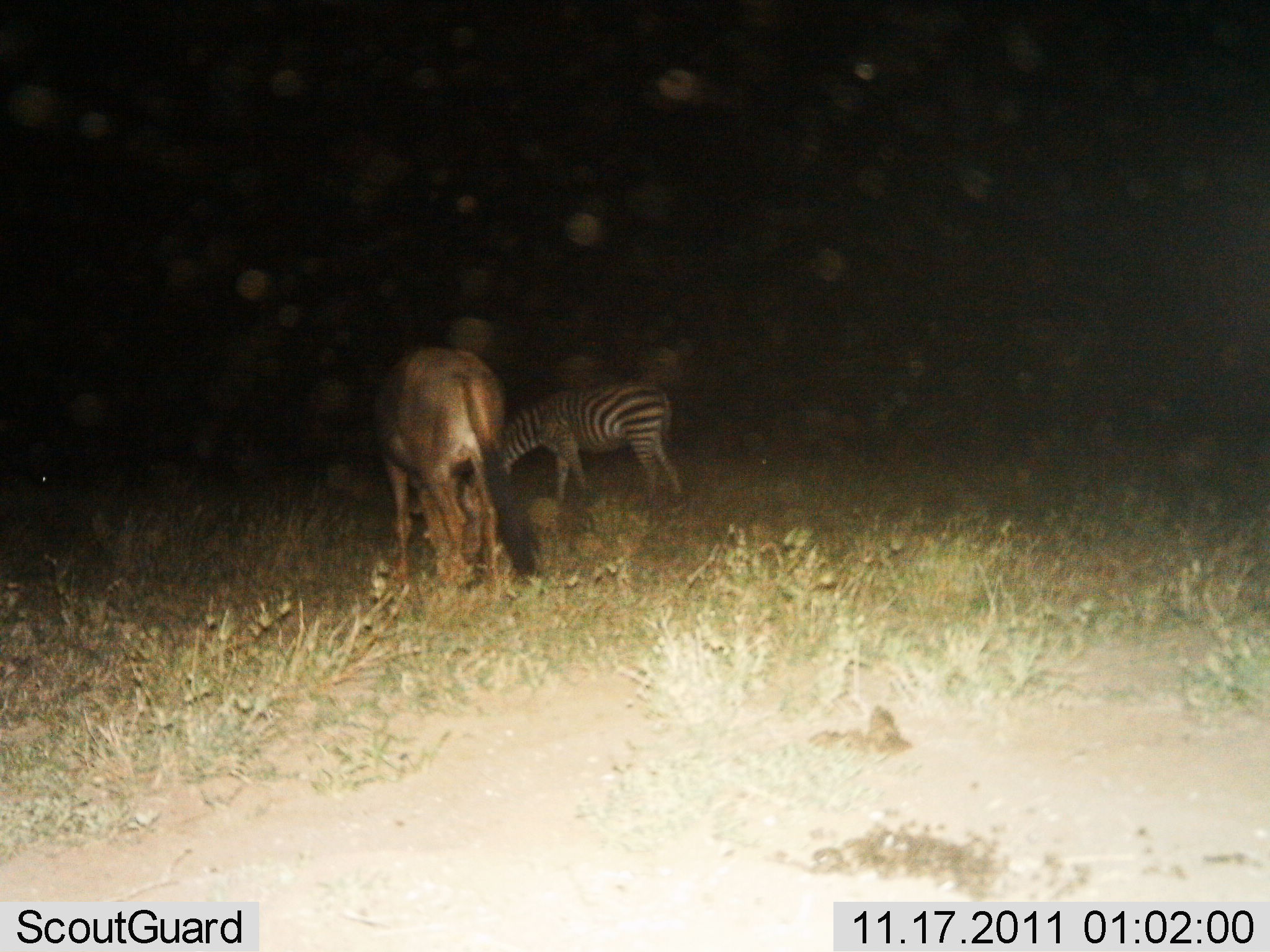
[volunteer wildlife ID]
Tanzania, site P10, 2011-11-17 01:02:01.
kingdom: Animalia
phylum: Chordata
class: Mammalia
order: Artiodactyla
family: Bovidae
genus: Connochaetes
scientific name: Connochaetes taurinus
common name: blue wildebeest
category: wildebeest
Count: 1.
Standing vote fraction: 9%.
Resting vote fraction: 0%.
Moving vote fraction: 0%.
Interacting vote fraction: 0%.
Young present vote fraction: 0%.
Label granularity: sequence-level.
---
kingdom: Animalia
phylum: Chordata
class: Mammalia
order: Perissodactyla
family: Equidae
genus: Equus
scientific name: Equus quagga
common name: plains zebra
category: zebra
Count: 1.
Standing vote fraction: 24%.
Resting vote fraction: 0%.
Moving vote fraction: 0%.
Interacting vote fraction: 0%.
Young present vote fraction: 0%.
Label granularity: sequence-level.